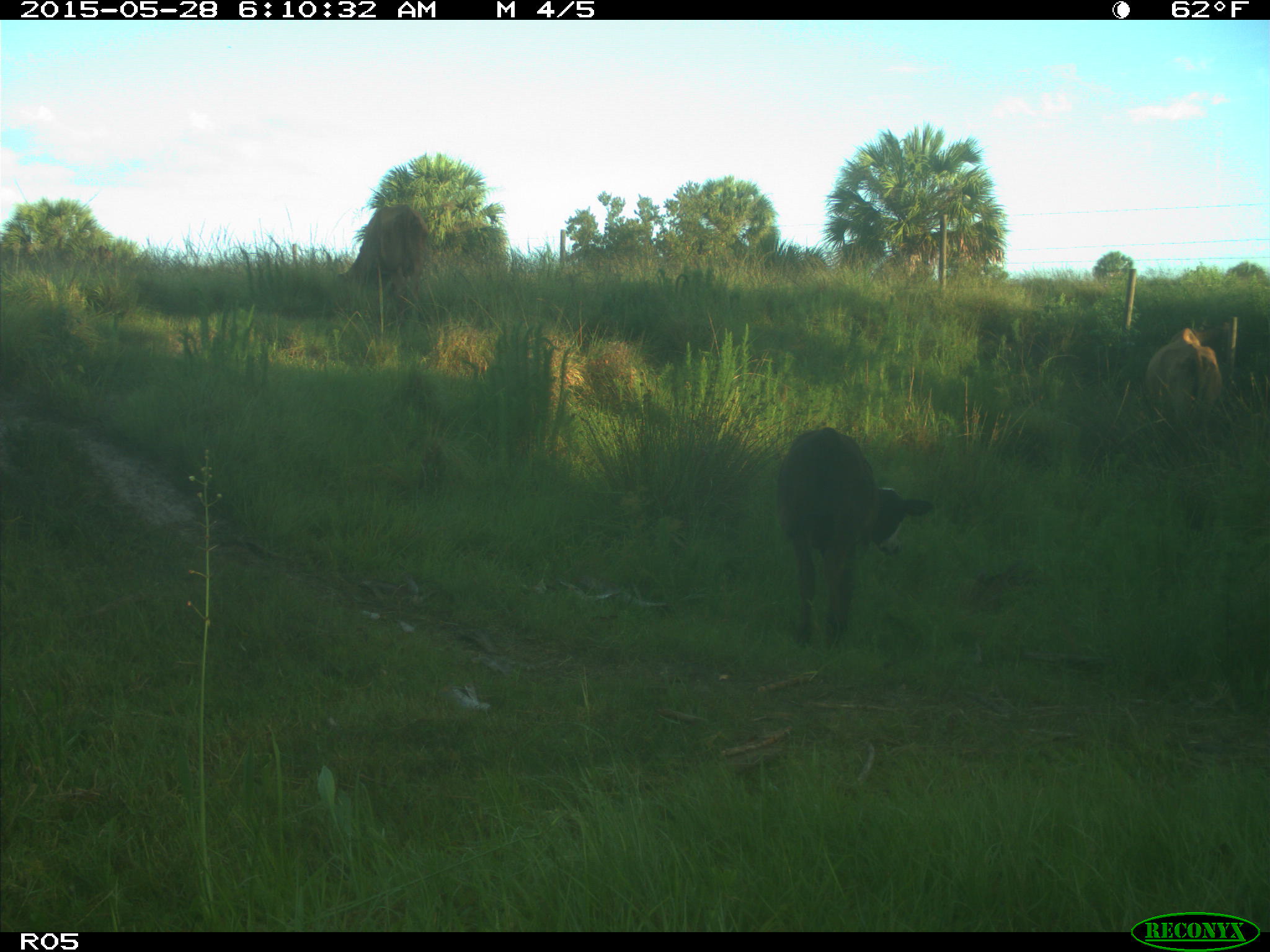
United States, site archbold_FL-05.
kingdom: Animalia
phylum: Chordata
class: Mammalia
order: Artiodactyla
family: Bovidae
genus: Bos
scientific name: Bos taurus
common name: domestic cow